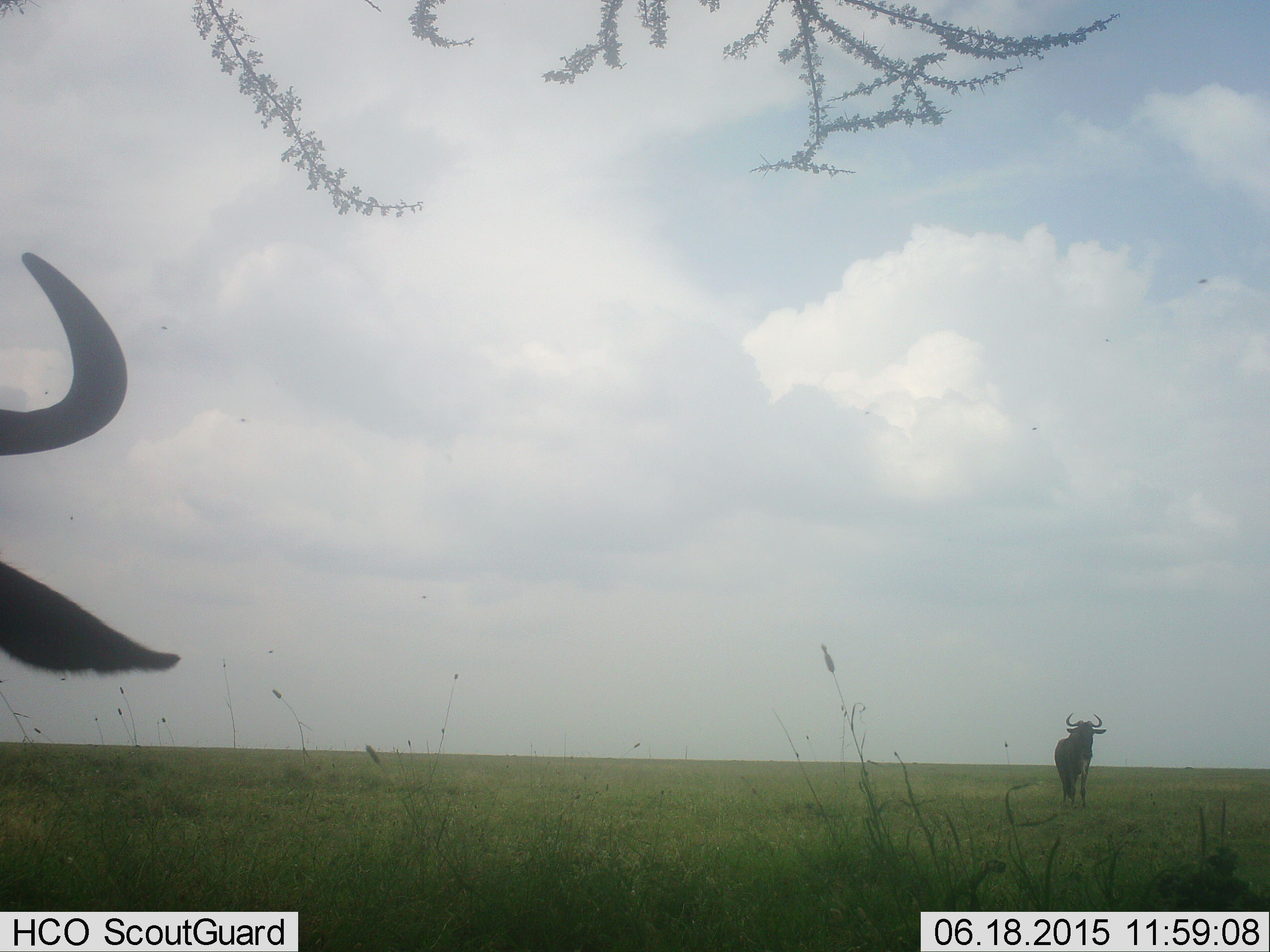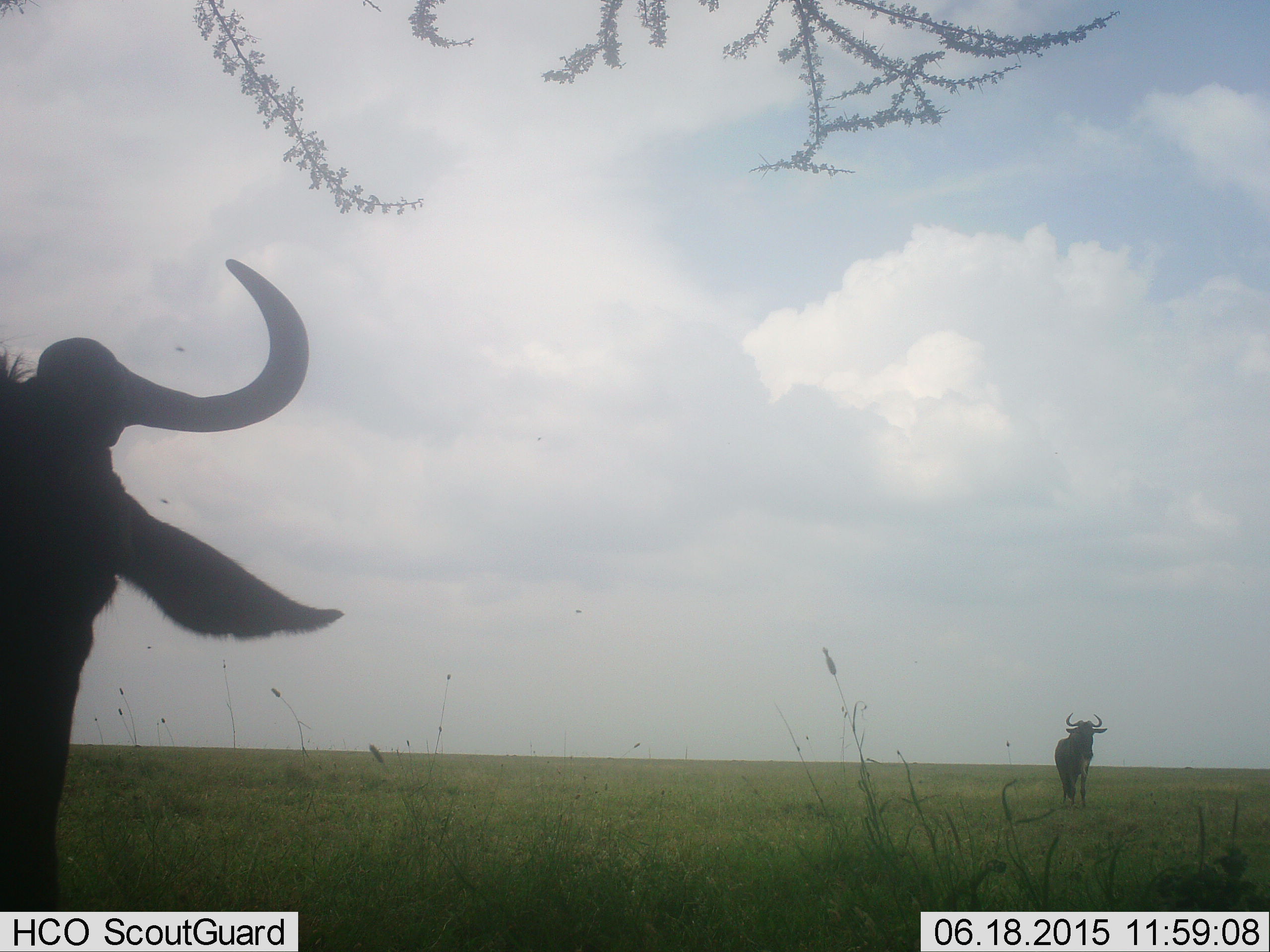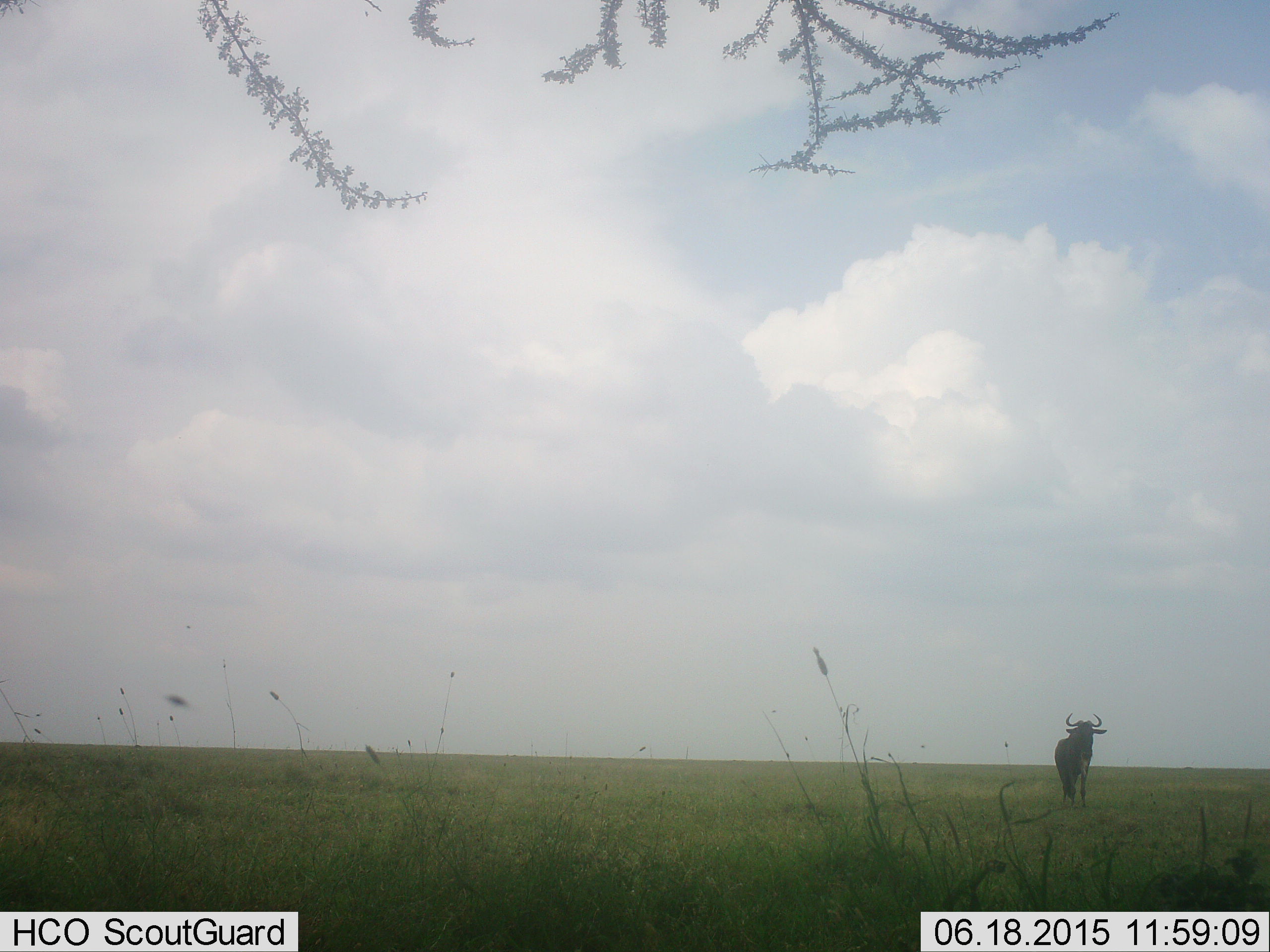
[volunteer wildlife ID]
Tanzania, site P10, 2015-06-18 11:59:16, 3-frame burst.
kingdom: Animalia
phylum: Chordata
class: Mammalia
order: Artiodactyla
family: Bovidae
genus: Connochaetes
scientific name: Connochaetes taurinus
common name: blue wildebeest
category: wildebeest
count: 2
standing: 70%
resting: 0%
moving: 30%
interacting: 0%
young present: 0%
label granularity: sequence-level